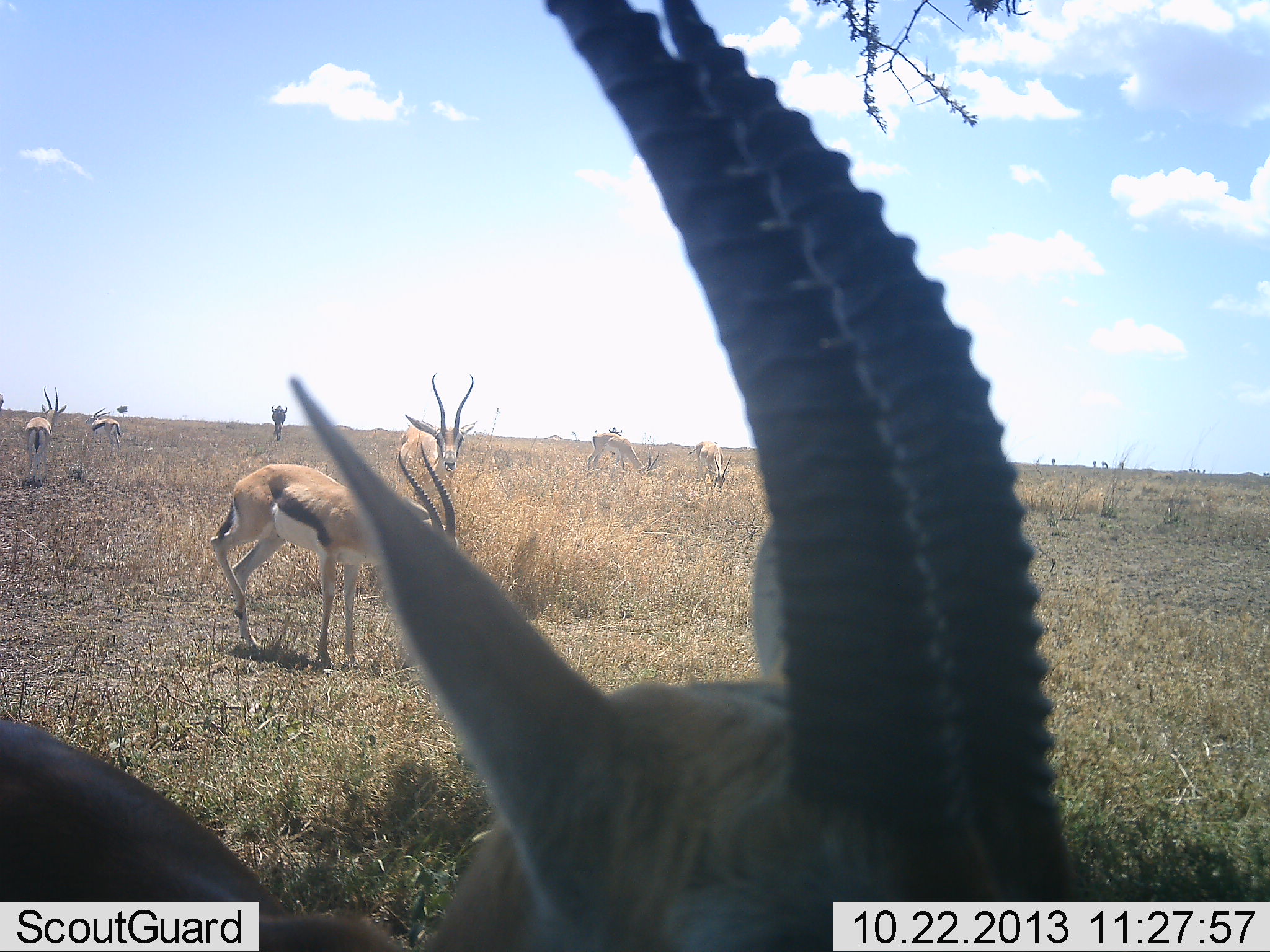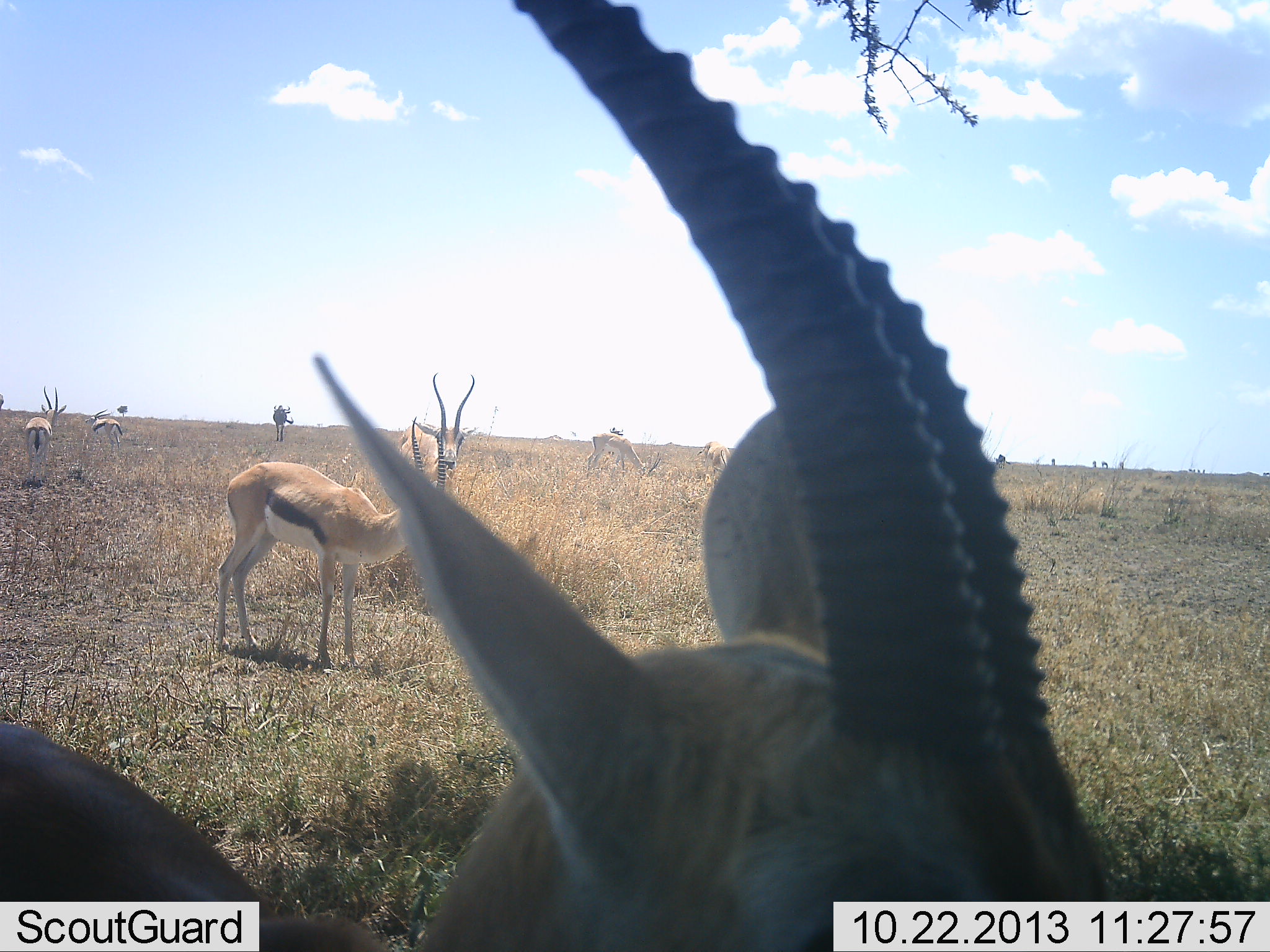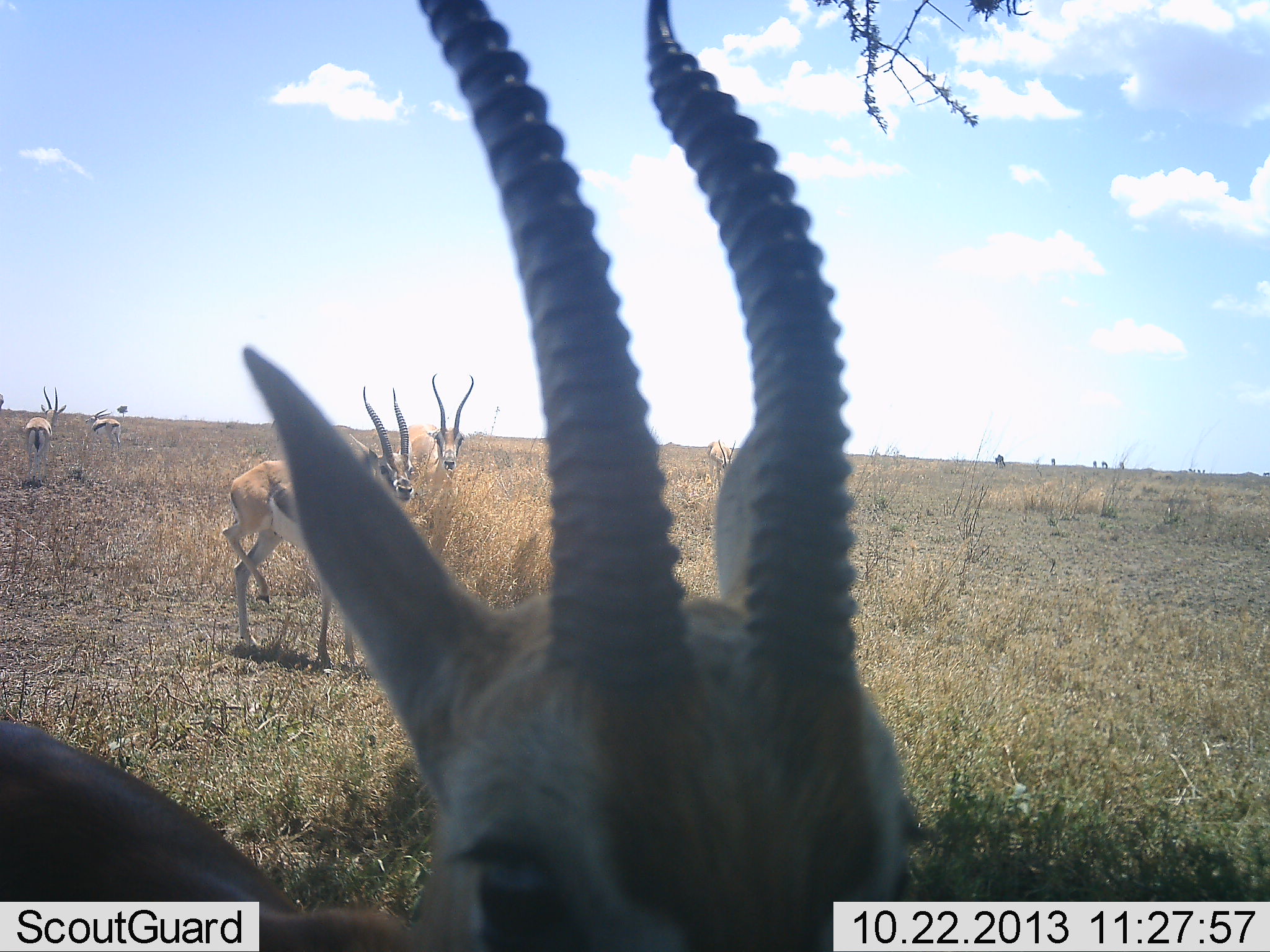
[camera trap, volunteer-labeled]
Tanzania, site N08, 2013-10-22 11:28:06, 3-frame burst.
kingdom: Animalia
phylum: Chordata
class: Mammalia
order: Artiodactyla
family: Bovidae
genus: Eudorcas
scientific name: Eudorcas thomsonii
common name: thomson's gazelle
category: gazellethomsons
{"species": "gazellethomsons (thomson's gazelle) (Eudorcas thomsonii)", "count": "7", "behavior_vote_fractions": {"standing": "87%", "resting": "0%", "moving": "20%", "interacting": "0%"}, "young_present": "0%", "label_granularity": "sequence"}